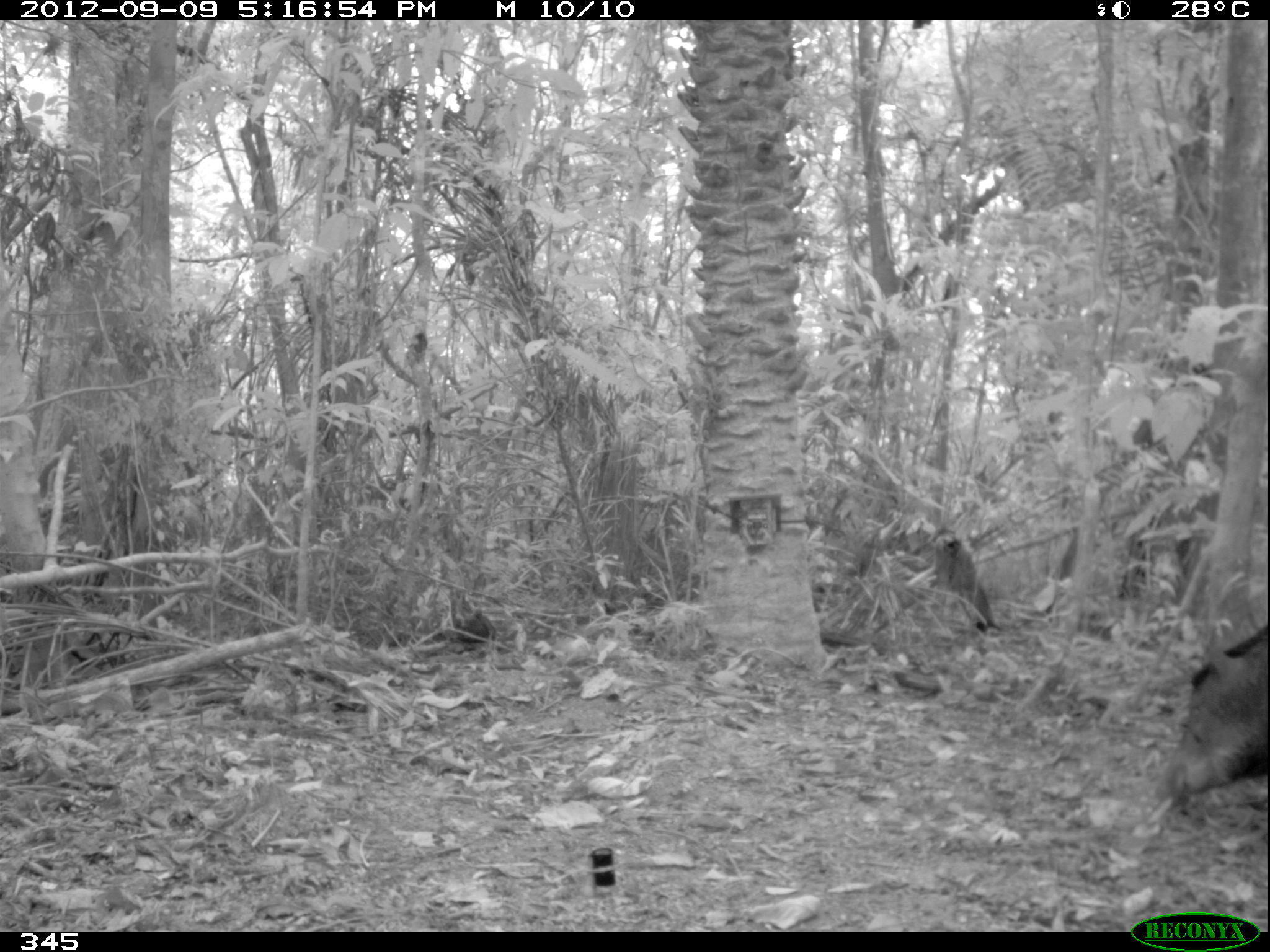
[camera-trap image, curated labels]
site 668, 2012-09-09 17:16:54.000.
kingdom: Animalia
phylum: Chordata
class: Mammalia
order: Artiodactyla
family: Tayassuidae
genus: Tayassu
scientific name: Tayassu pecari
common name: white-lipped peccary